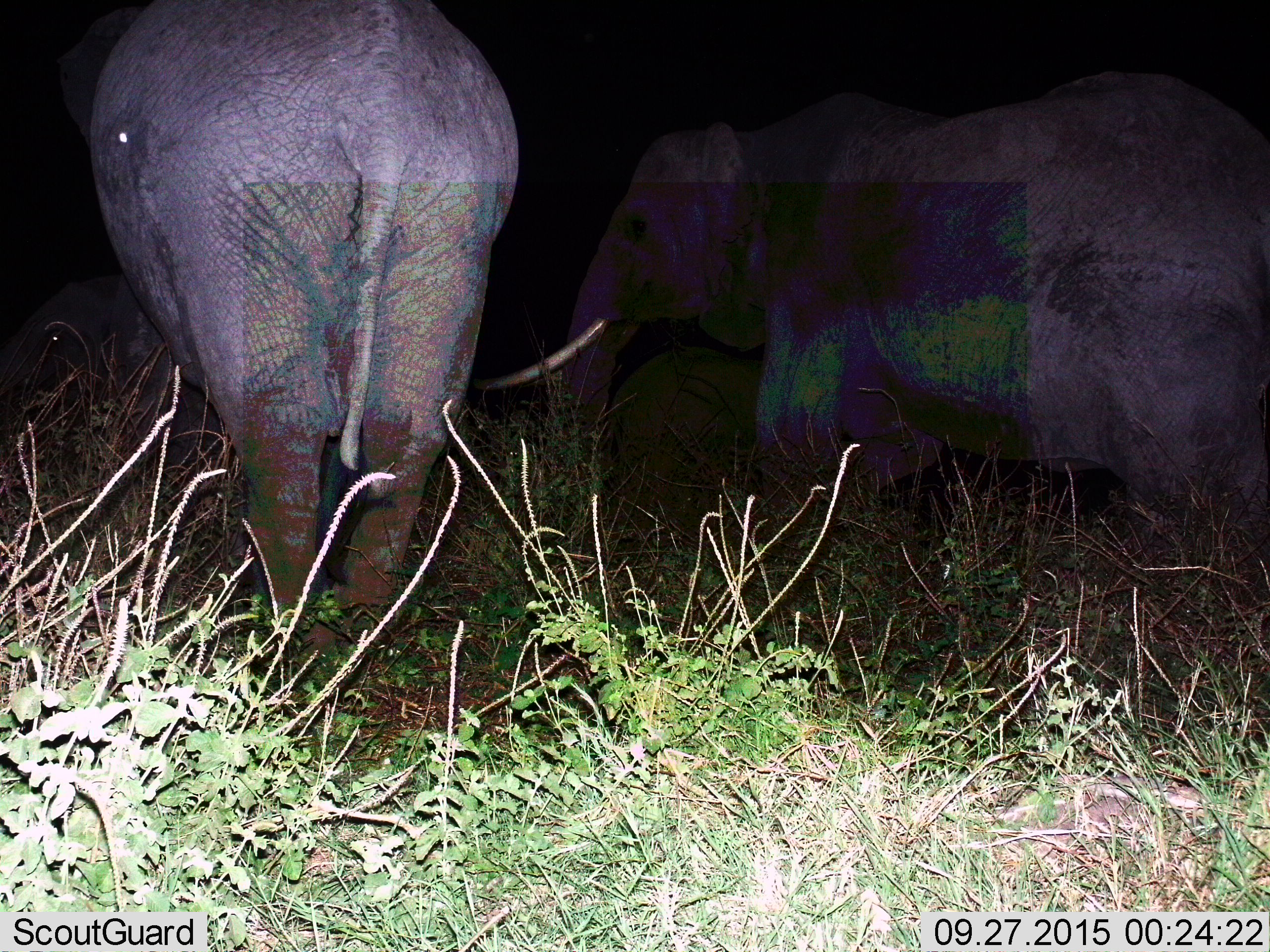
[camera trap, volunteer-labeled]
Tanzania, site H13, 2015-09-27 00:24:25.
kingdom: Animalia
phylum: Chordata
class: Mammalia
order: Proboscidea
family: Elephantidae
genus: Loxodonta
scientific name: Loxodonta africana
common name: african bush elephant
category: elephant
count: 2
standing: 100%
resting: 0%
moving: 11%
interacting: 0%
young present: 0%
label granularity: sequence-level